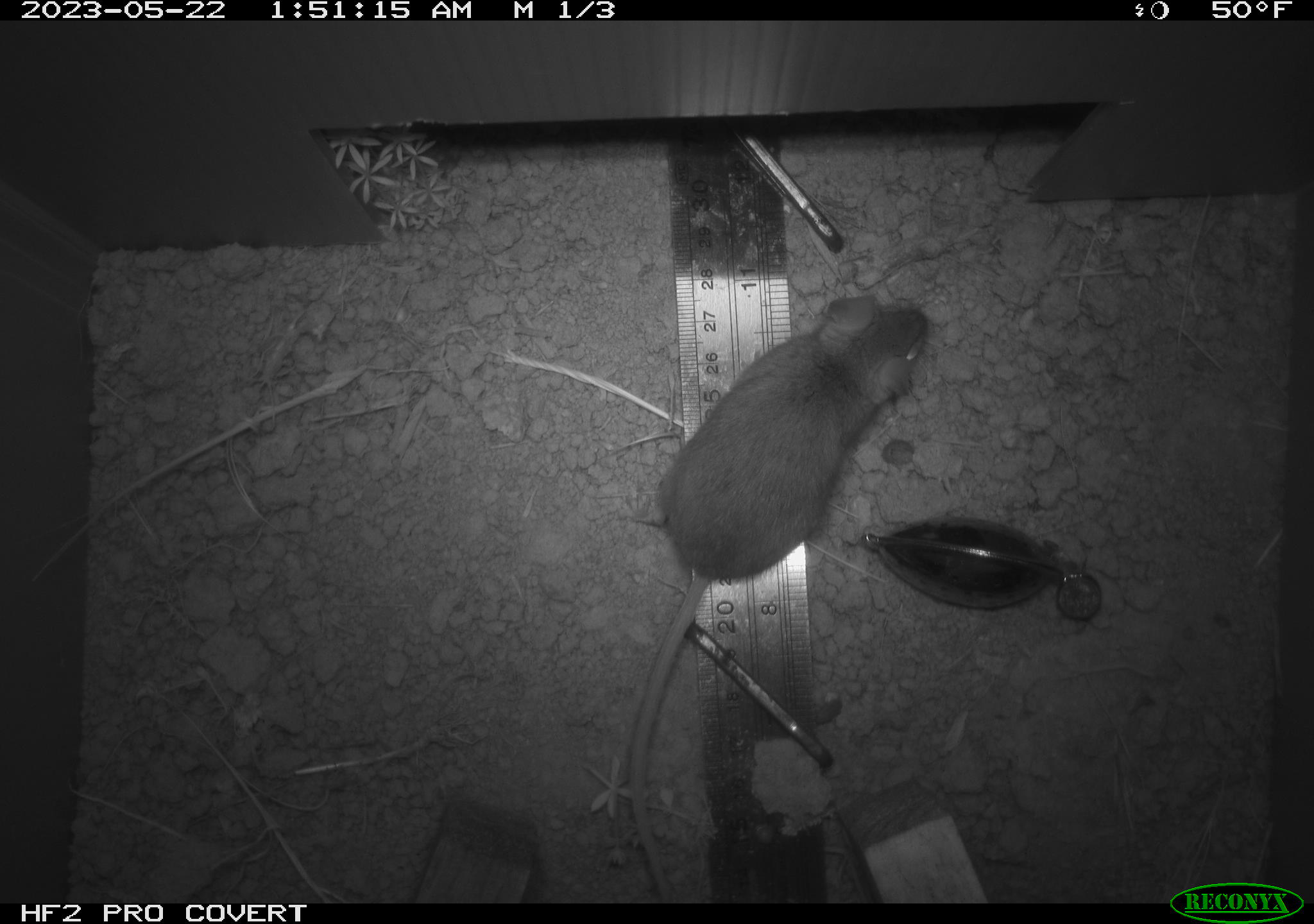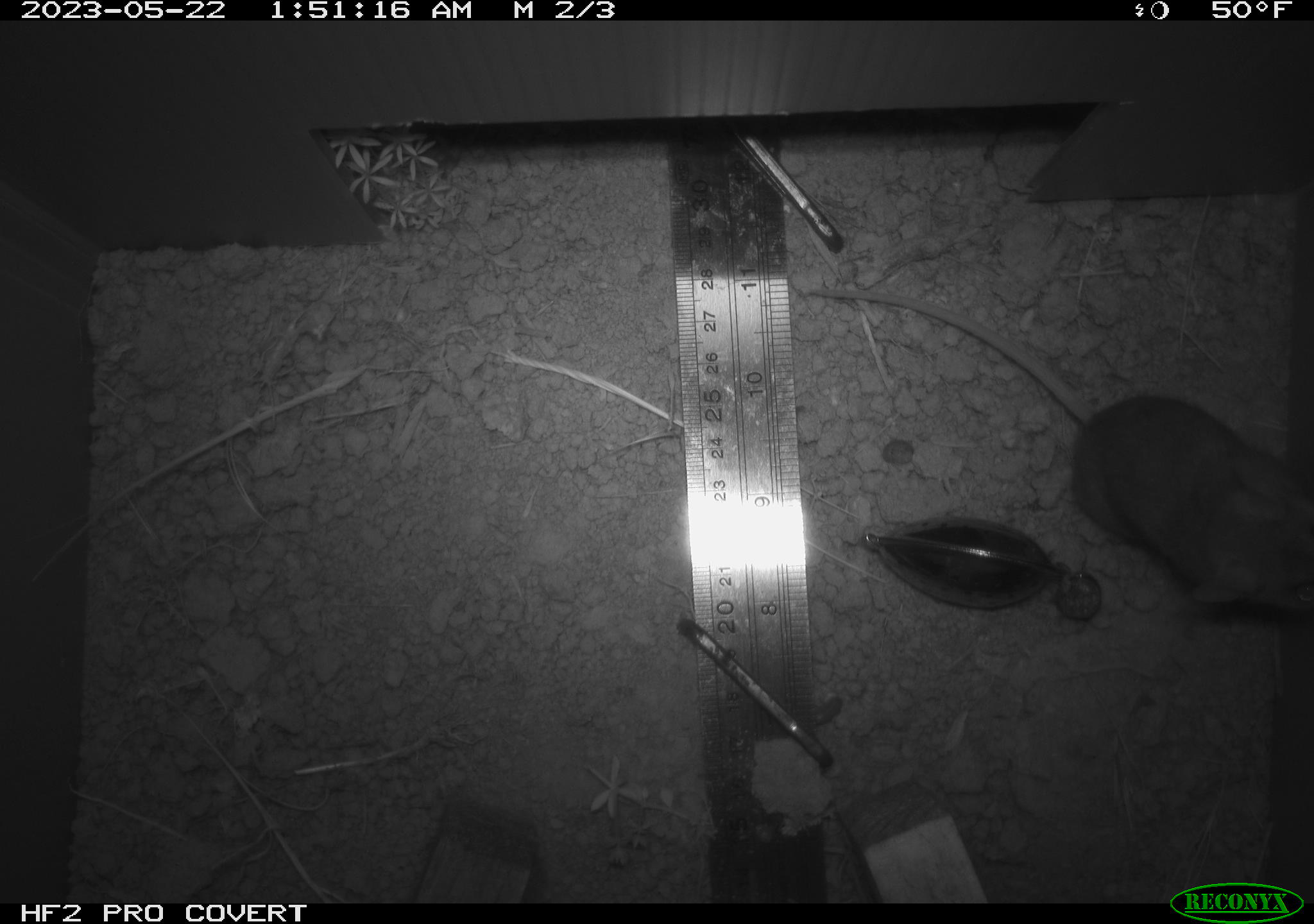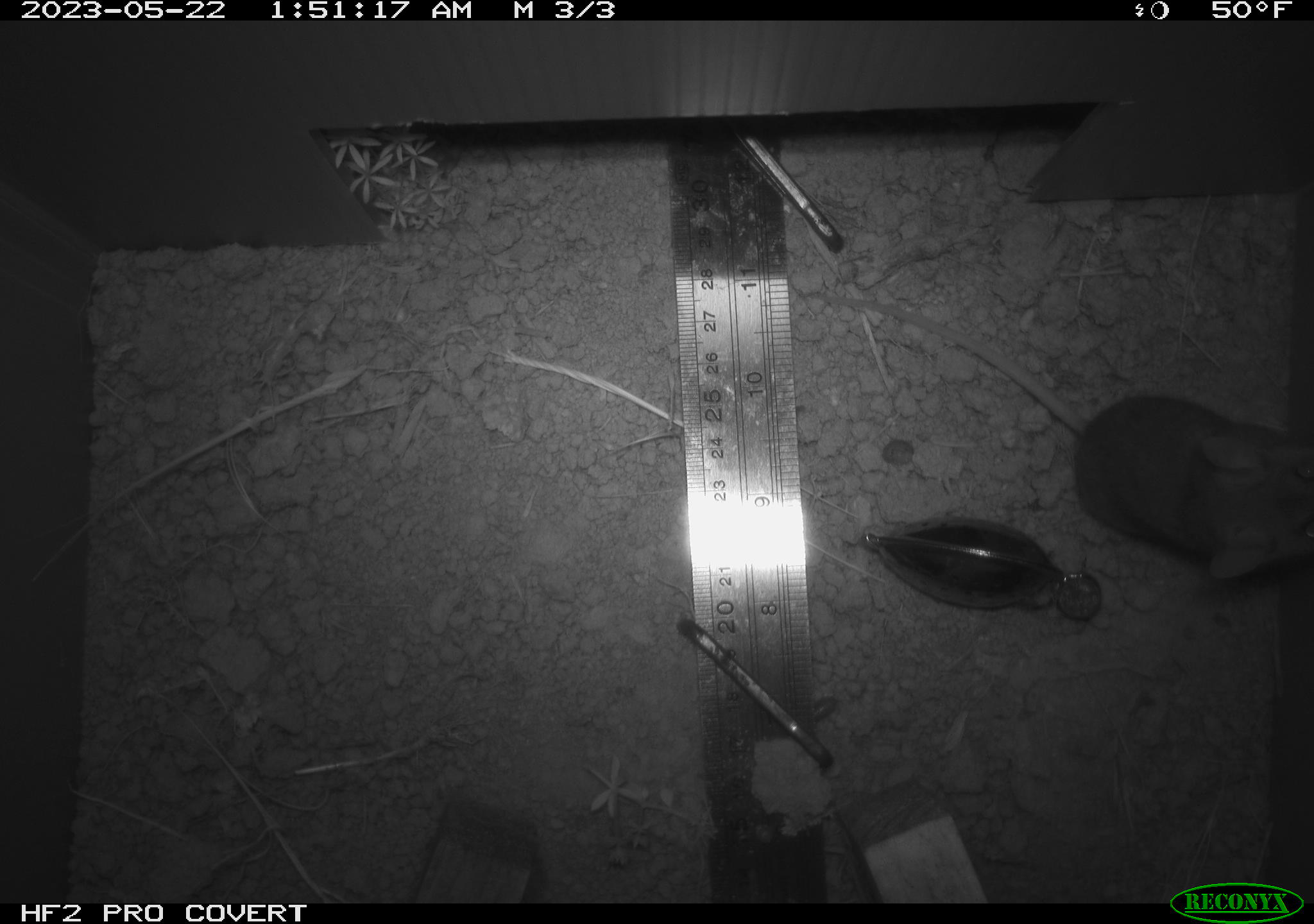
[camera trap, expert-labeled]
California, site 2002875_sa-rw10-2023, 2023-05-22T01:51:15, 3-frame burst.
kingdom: Animalia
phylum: Chordata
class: Mammalia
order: Rodentia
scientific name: Rodentia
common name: mouse species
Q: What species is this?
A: Mouse species (Rodentia).